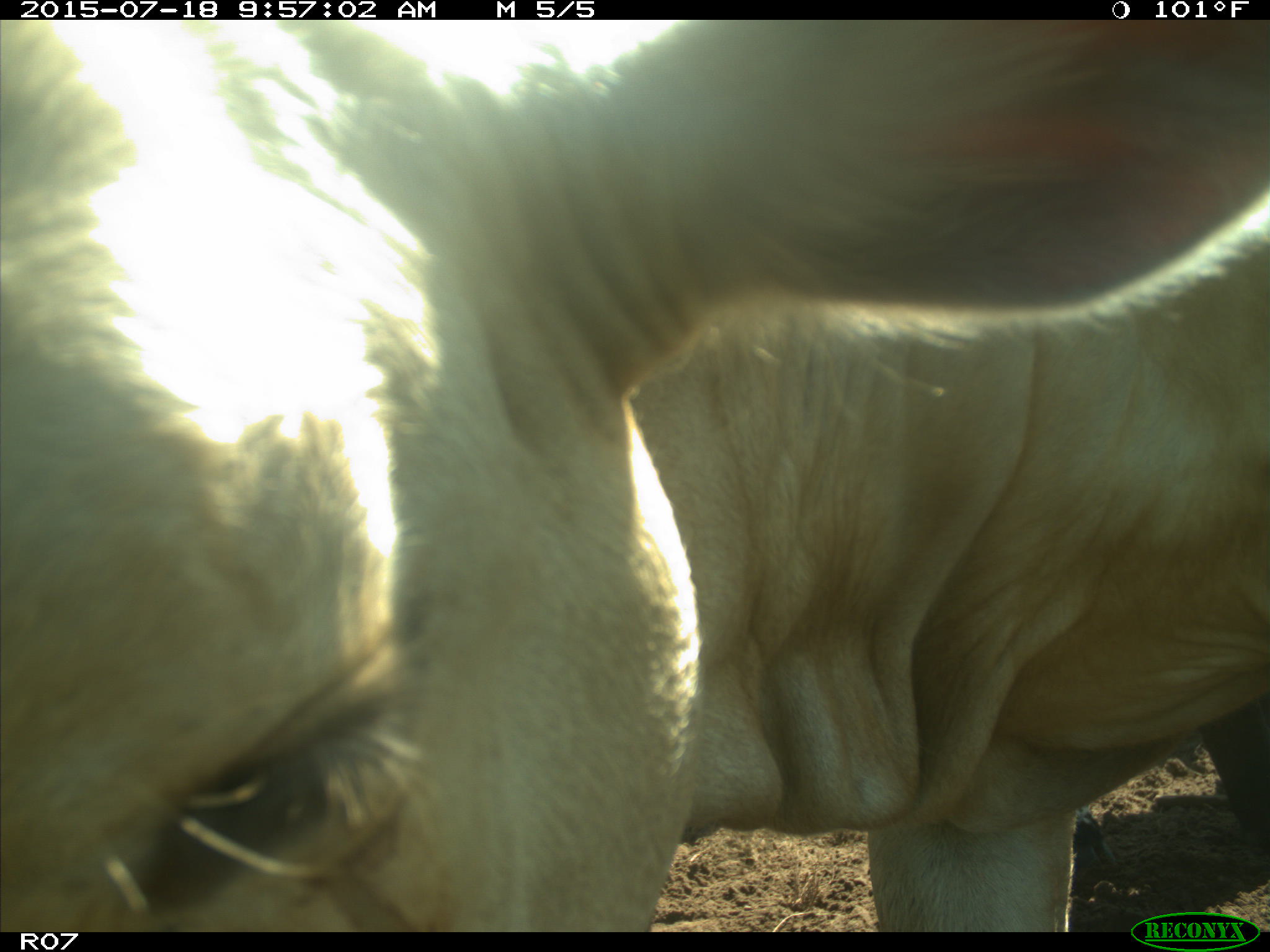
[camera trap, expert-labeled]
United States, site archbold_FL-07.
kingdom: Animalia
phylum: Chordata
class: Mammalia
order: Artiodactyla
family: Bovidae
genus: Bos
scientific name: Bos taurus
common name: domestic cow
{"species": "Bos taurus (domestic cow)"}